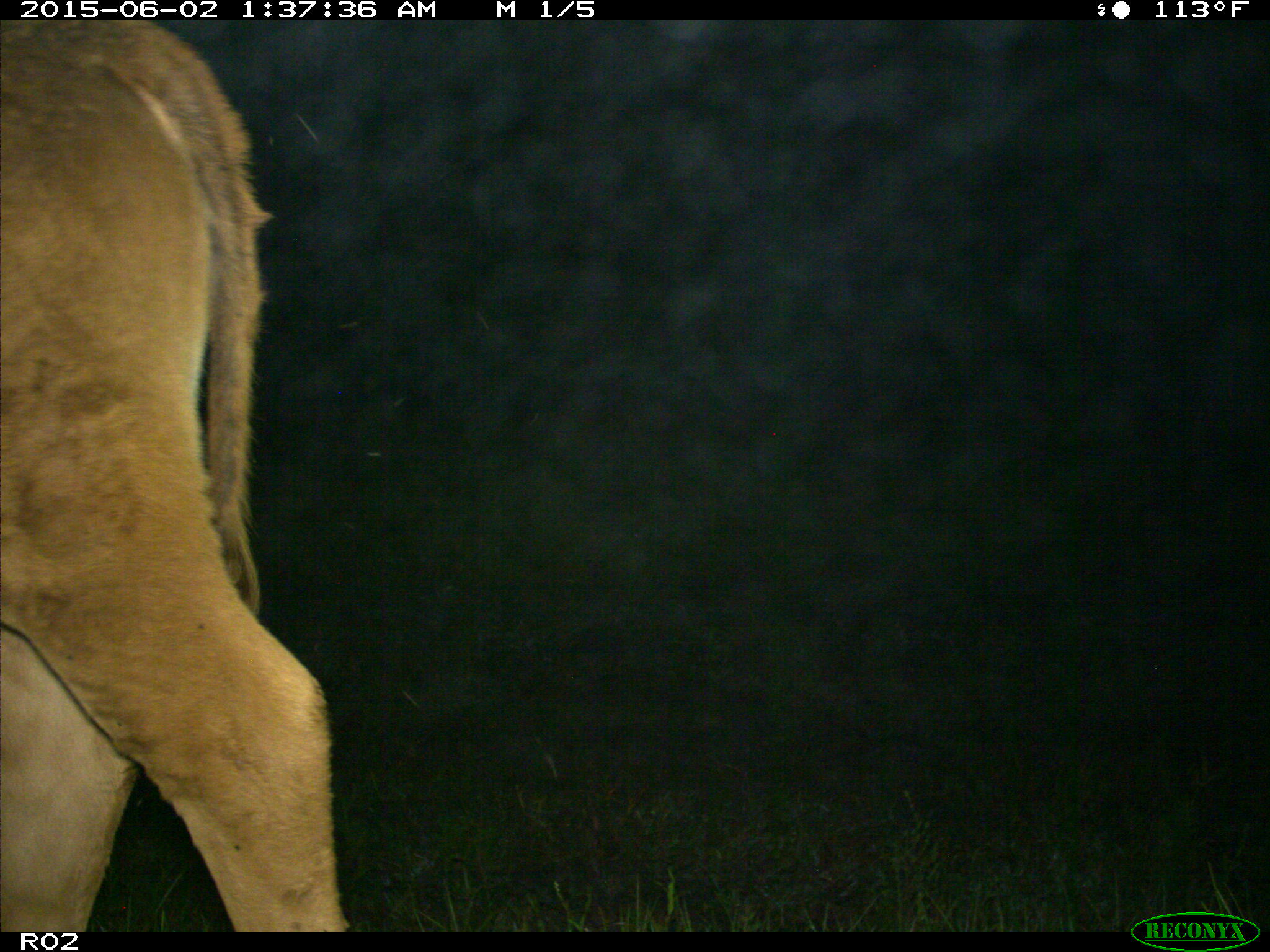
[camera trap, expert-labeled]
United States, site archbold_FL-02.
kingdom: Animalia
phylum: Chordata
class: Mammalia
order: Artiodactyla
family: Bovidae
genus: Bos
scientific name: Bos taurus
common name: domestic cow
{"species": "Bos taurus (domestic cow)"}